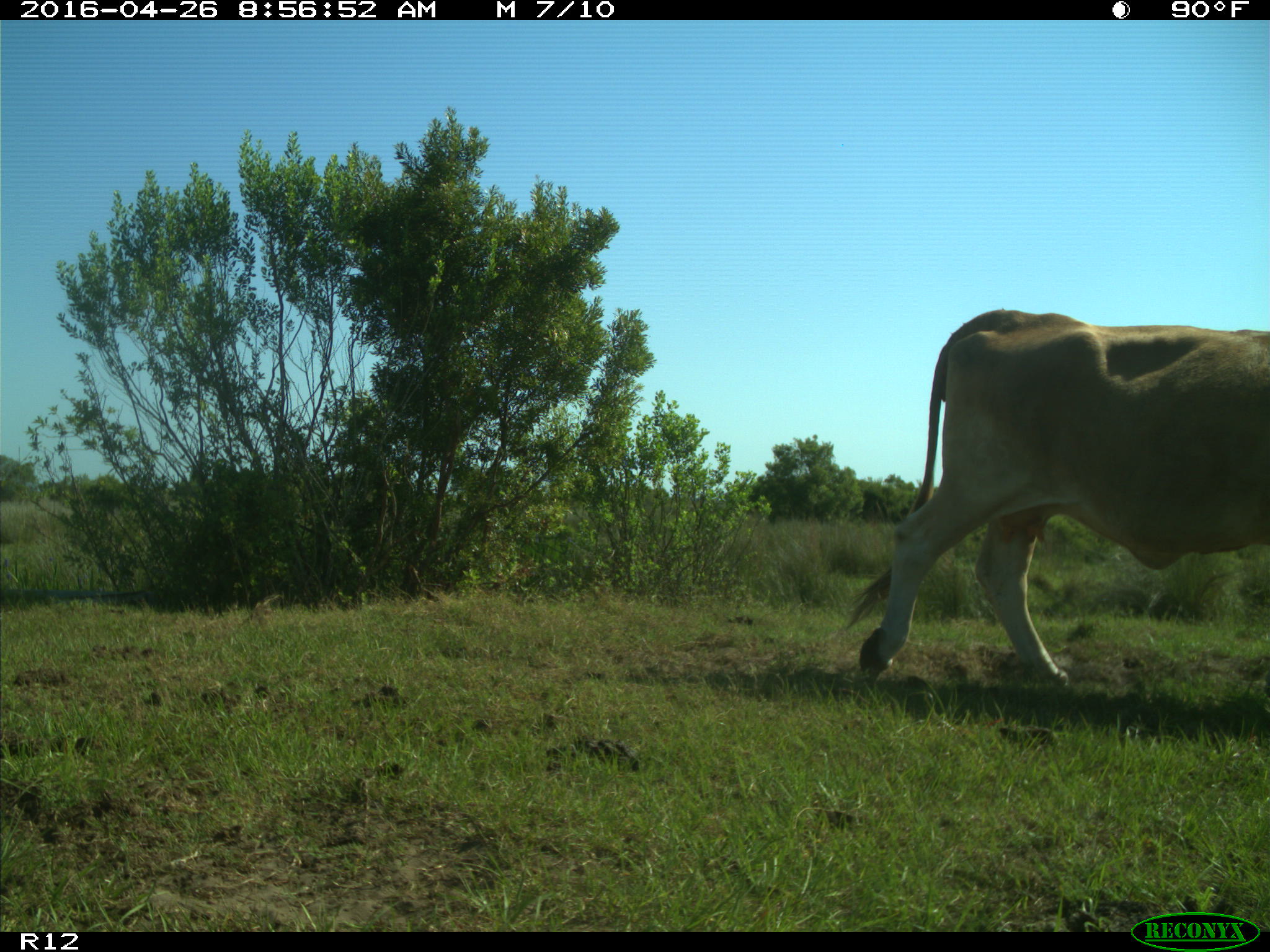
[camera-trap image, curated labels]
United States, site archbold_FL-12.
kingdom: Animalia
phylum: Chordata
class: Mammalia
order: Artiodactyla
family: Bovidae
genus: Bos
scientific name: Bos taurus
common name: domestic cow